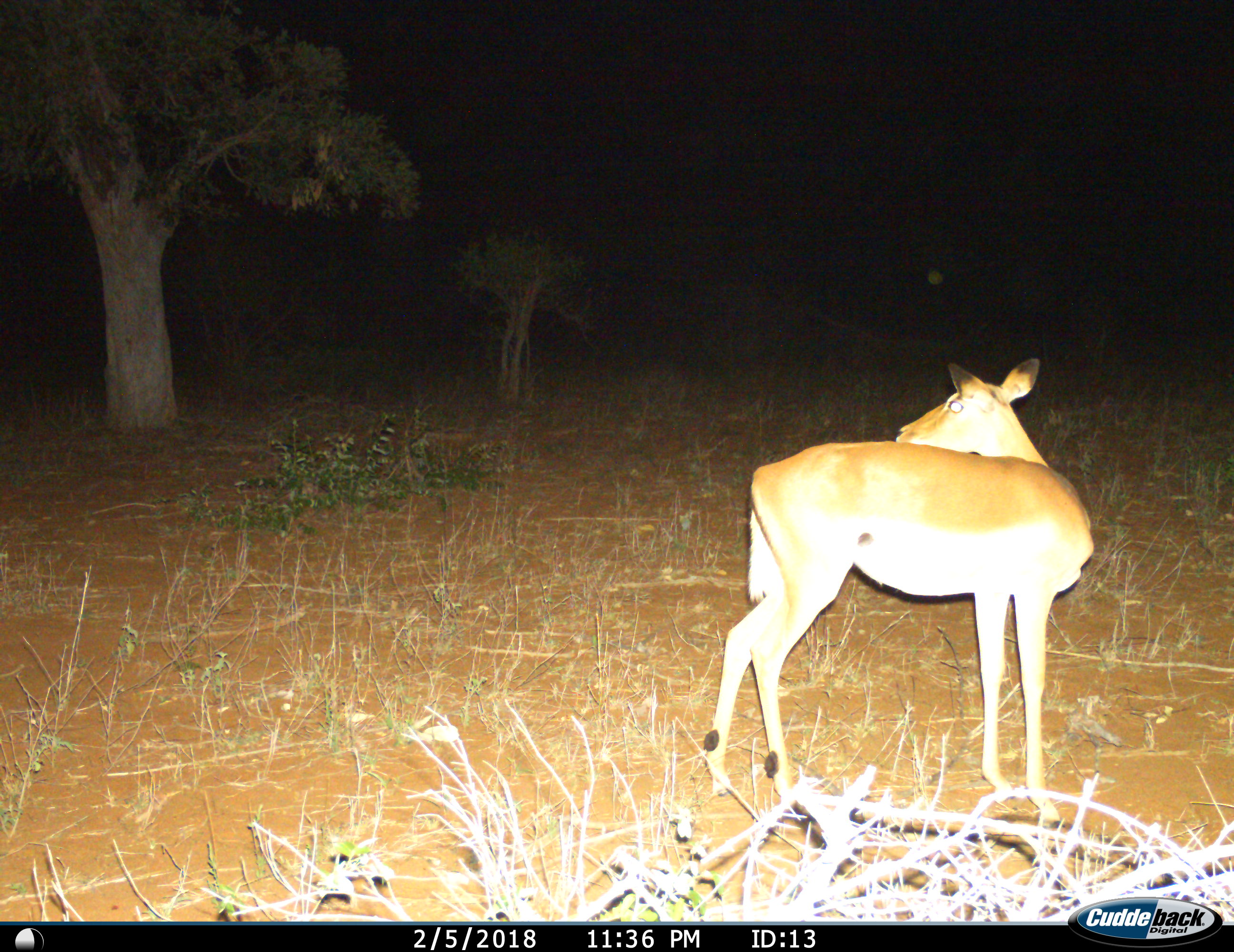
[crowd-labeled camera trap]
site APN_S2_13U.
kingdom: Animalia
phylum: Chordata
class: Mammalia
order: Artiodactyla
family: Bovidae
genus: Aepyceros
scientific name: Aepyceros melampus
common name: impala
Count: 1.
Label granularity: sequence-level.